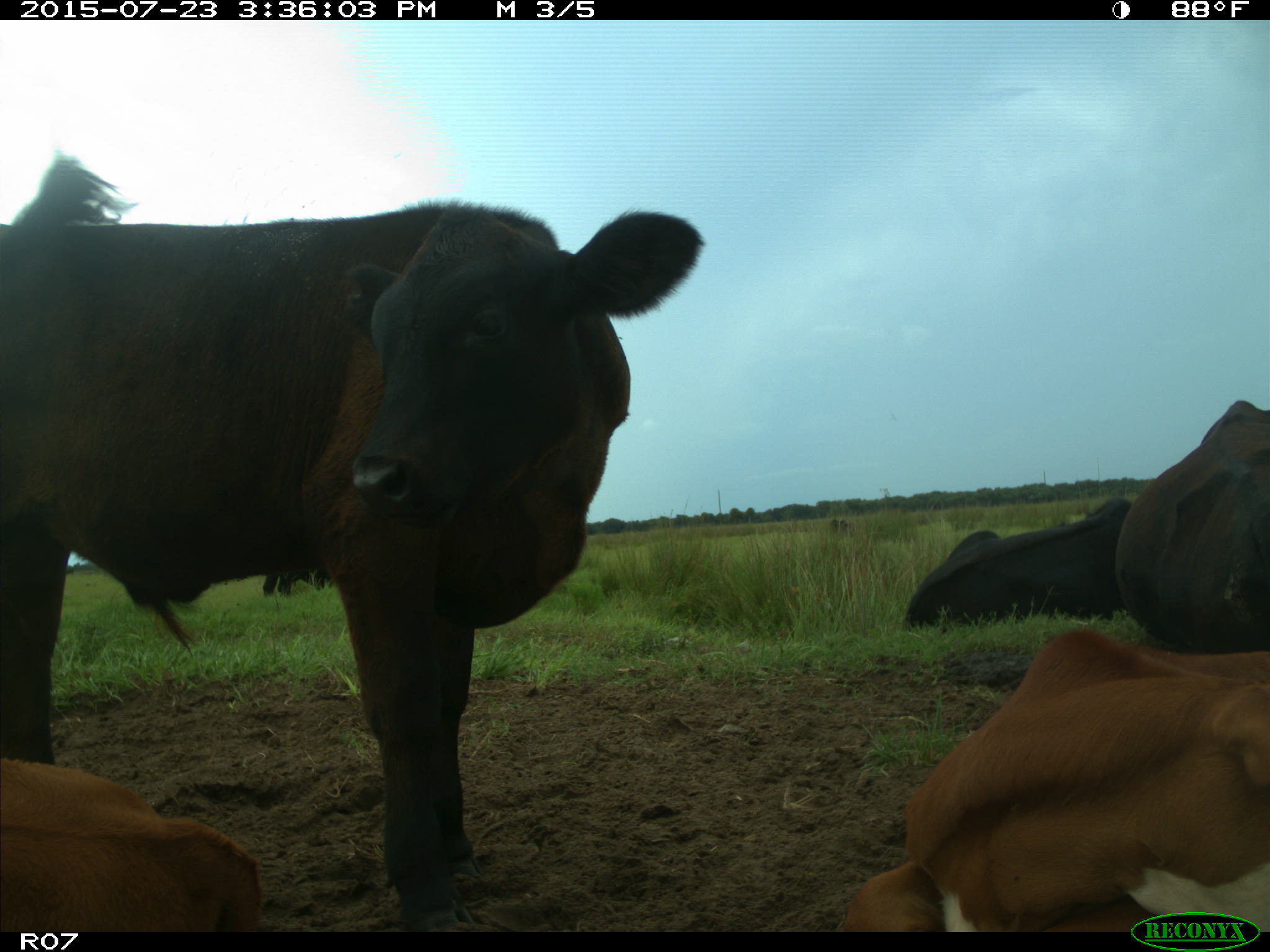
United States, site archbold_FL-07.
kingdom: Animalia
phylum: Chordata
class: Mammalia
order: Artiodactyla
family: Bovidae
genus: Bos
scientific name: Bos taurus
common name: domestic cow